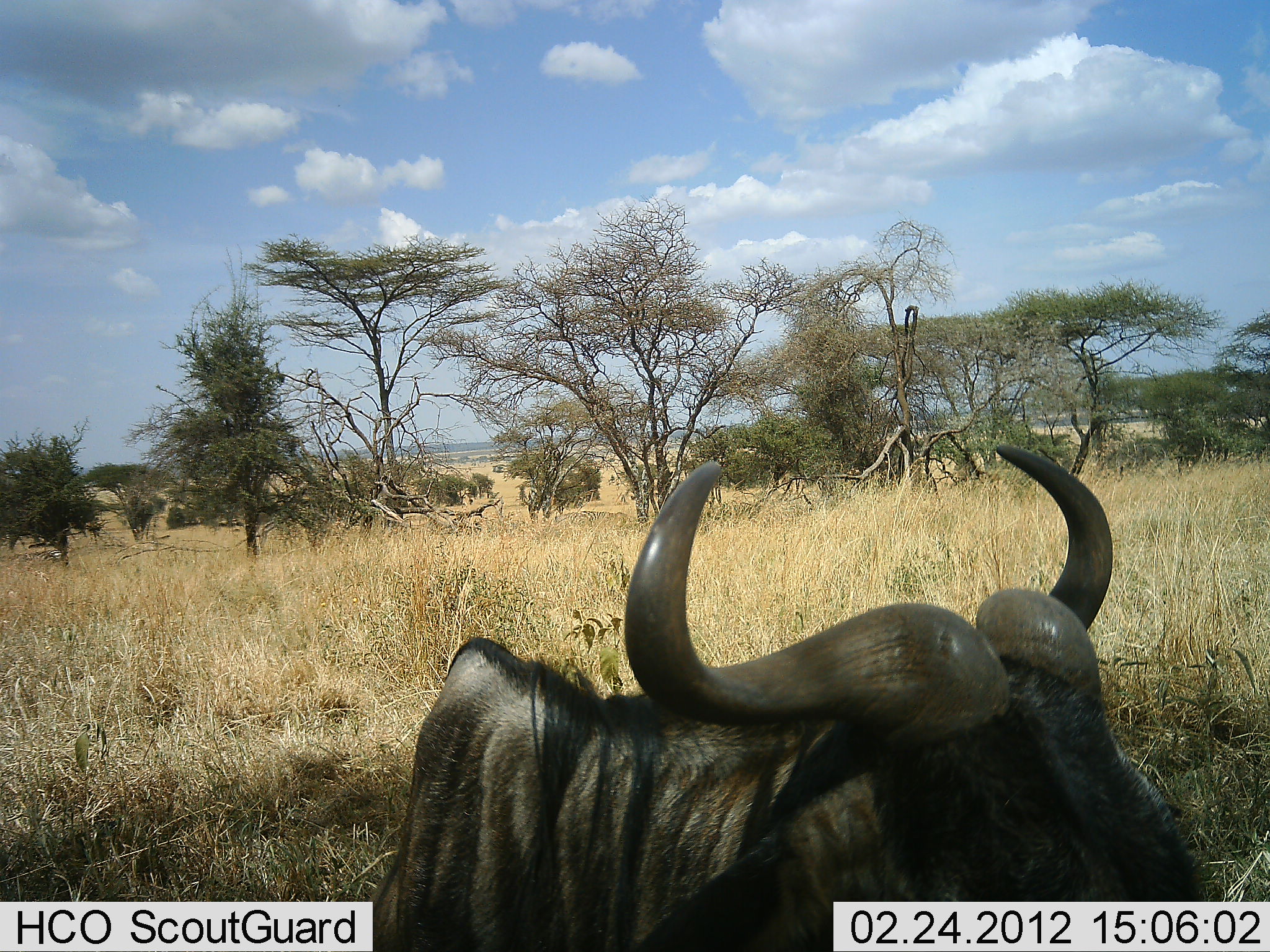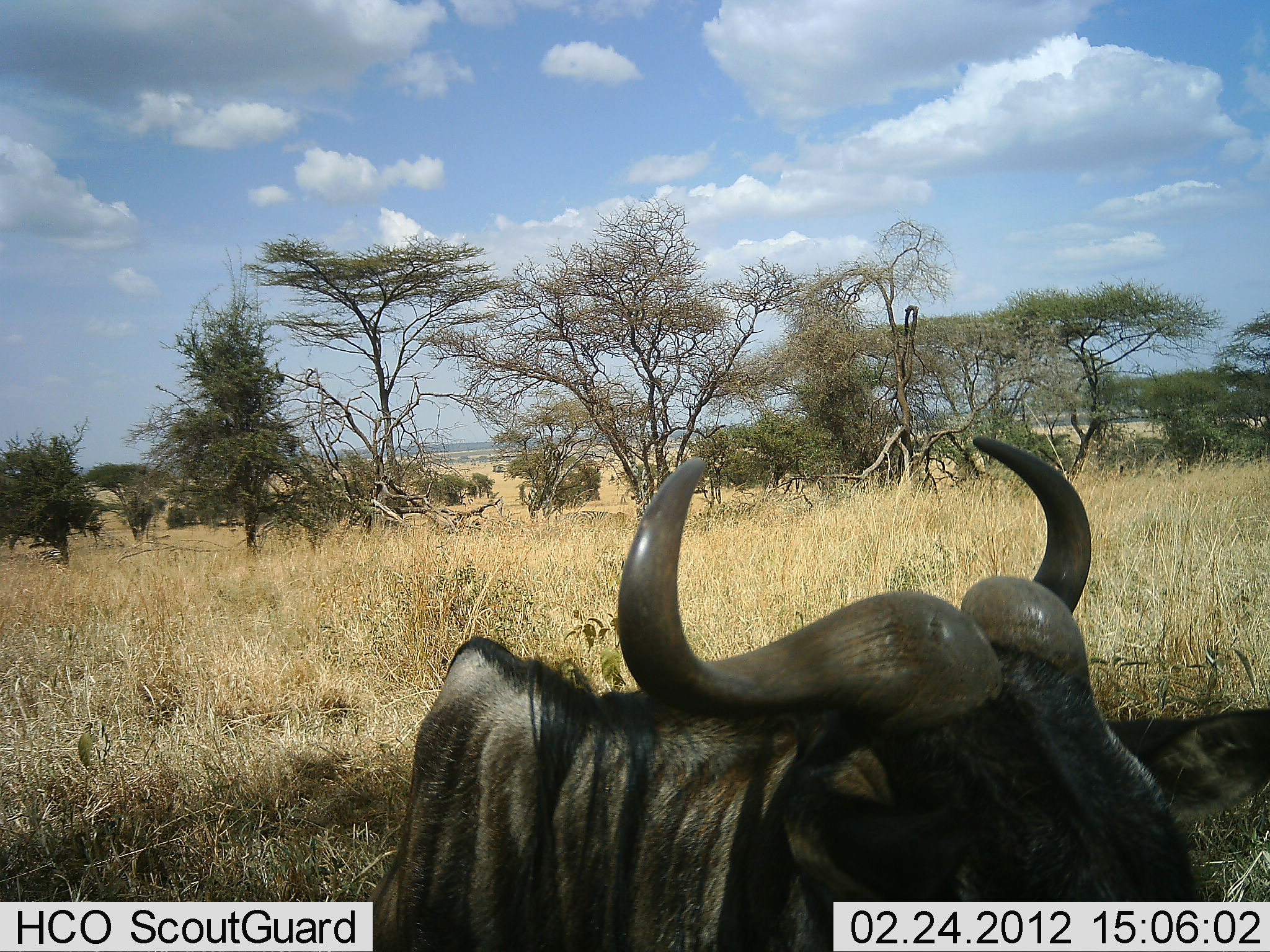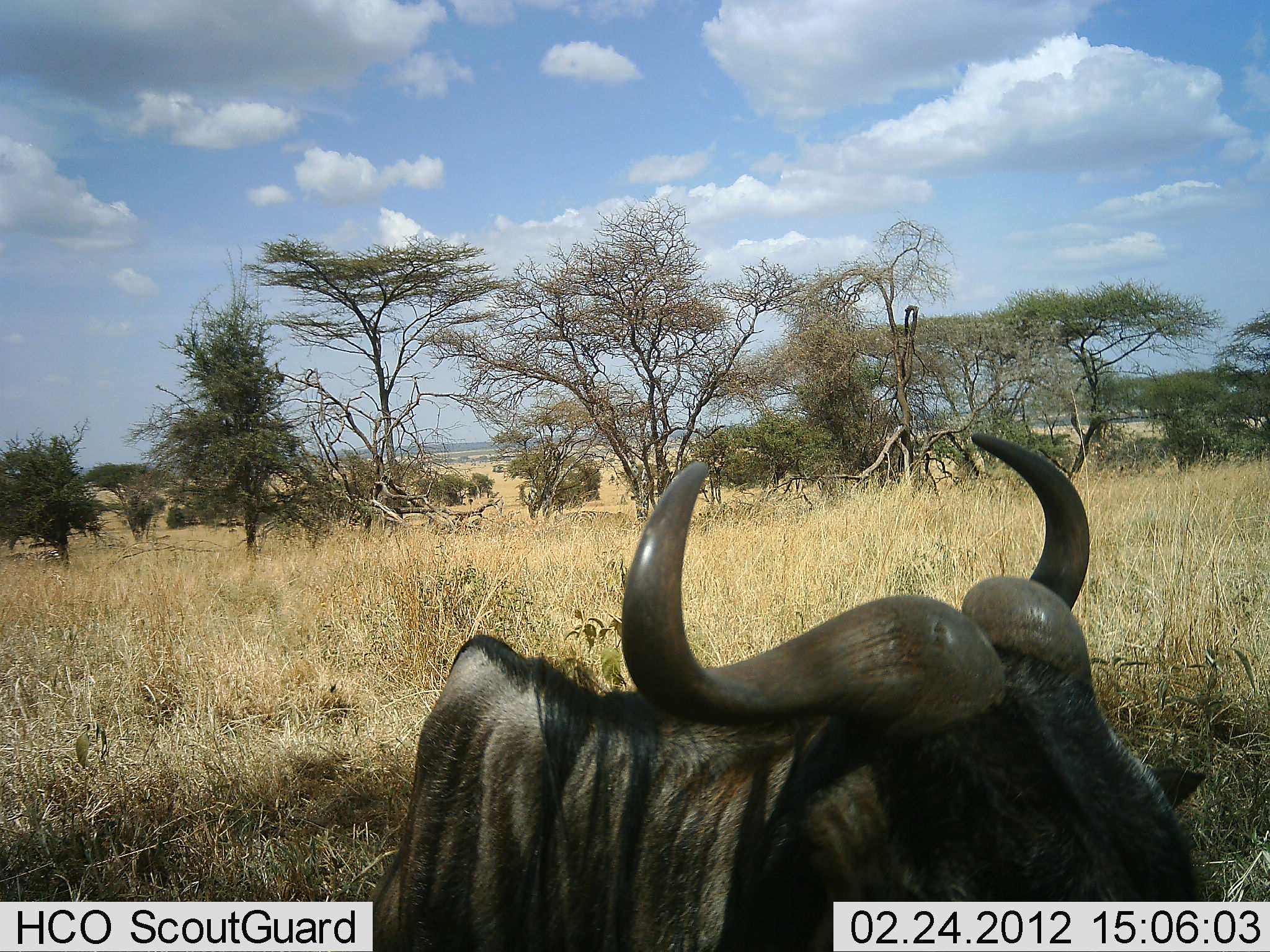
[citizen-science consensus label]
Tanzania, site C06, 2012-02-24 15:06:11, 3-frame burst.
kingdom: Animalia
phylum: Chordata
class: Mammalia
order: Artiodactyla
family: Bovidae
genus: Connochaetes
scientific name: Connochaetes taurinus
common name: blue wildebeest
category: wildebeest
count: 1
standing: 36%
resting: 64%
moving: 0%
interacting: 0%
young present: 0%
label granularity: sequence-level